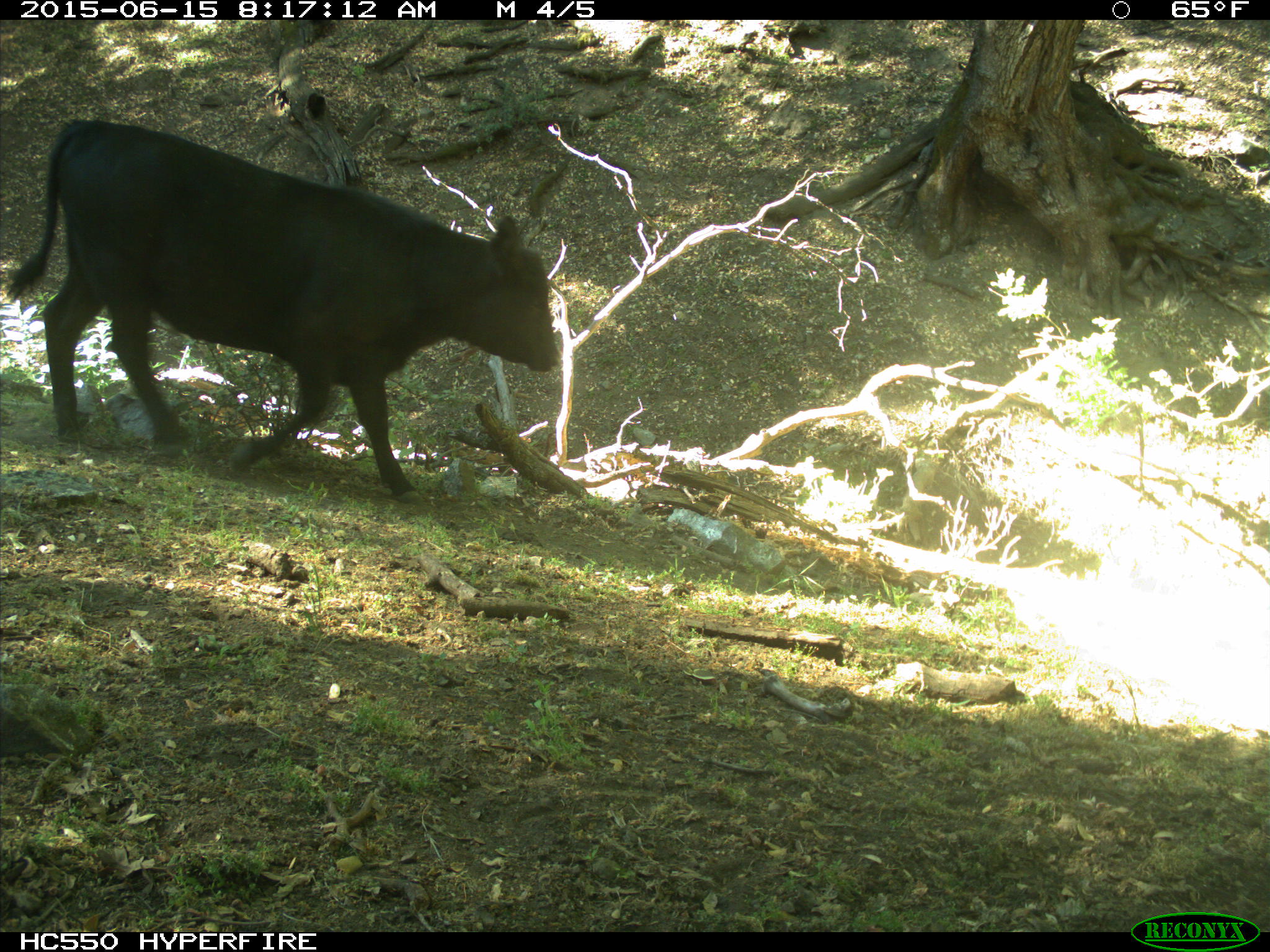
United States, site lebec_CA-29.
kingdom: Animalia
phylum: Chordata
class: Mammalia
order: Artiodactyla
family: Bovidae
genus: Bos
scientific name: Bos taurus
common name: domestic cow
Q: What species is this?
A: Bos taurus (domestic cow).